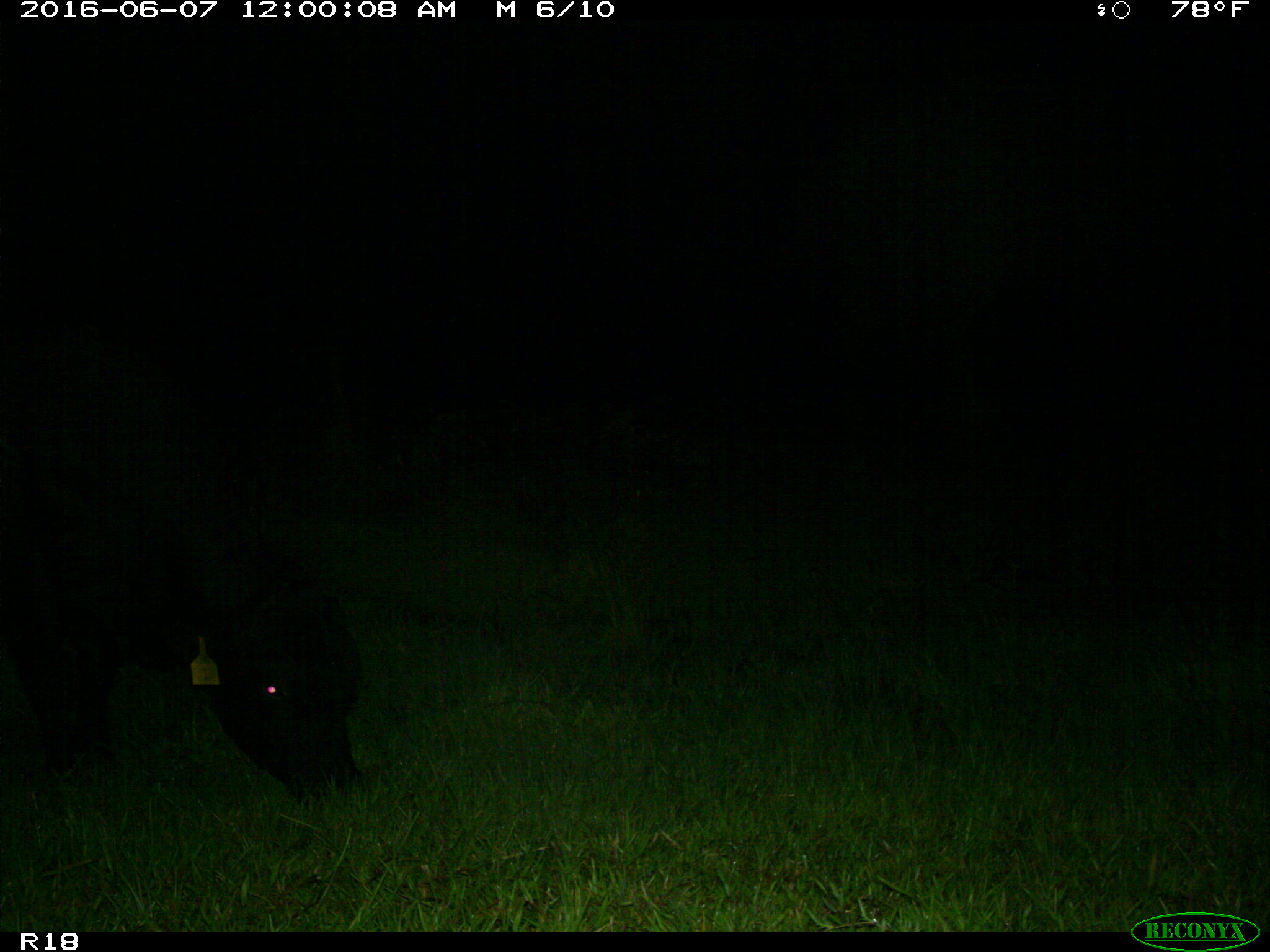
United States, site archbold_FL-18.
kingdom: Animalia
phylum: Chordata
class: Mammalia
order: Artiodactyla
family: Bovidae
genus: Bos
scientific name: Bos taurus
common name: domestic cow